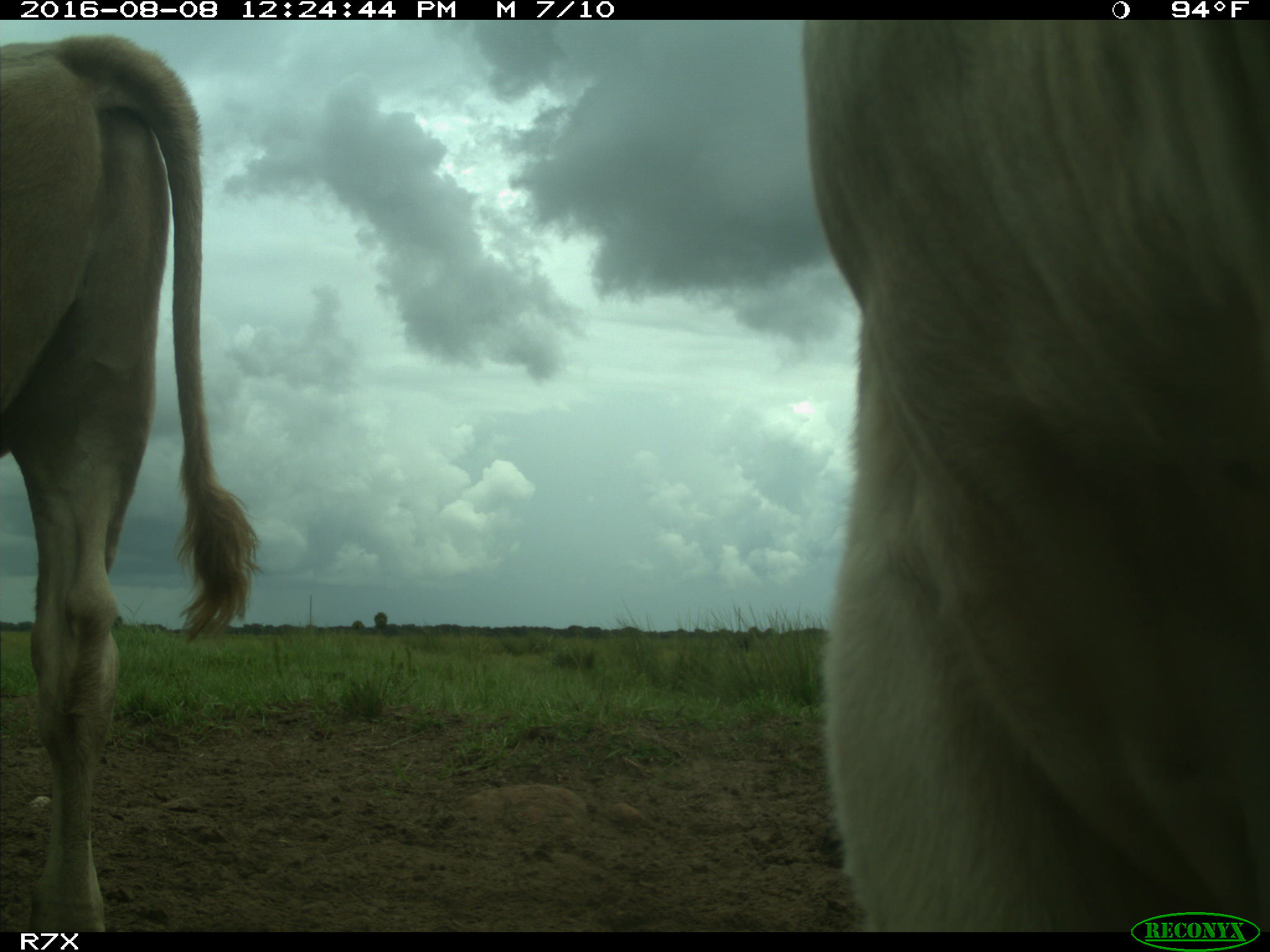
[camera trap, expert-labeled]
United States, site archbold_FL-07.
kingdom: Animalia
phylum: Chordata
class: Mammalia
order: Artiodactyla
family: Bovidae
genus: Bos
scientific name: Bos taurus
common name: domestic cow